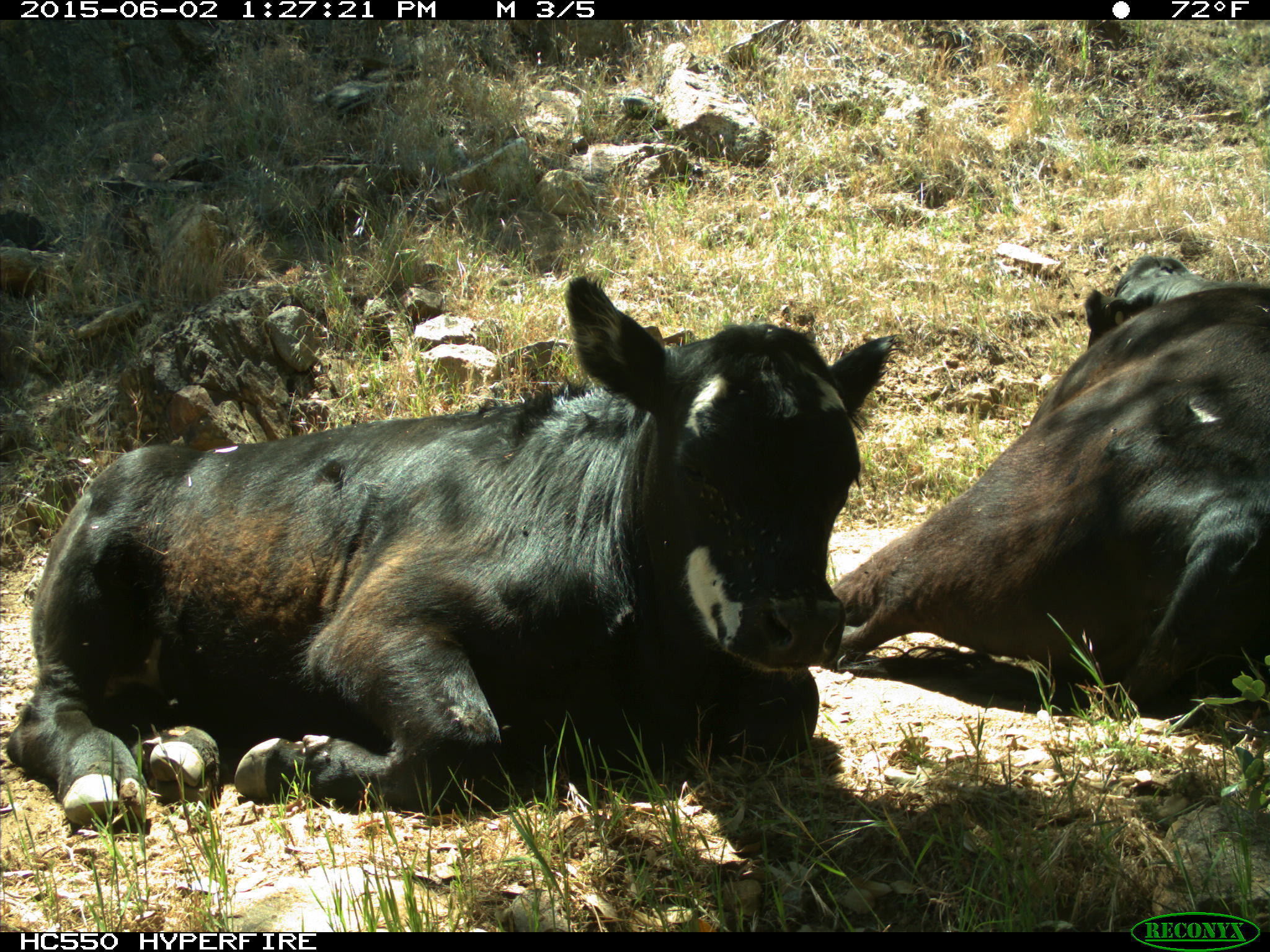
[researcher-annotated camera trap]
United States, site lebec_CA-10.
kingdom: Animalia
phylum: Chordata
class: Mammalia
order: Artiodactyla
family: Bovidae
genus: Bos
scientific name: Bos taurus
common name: domestic cow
Bos taurus (domestic cow).